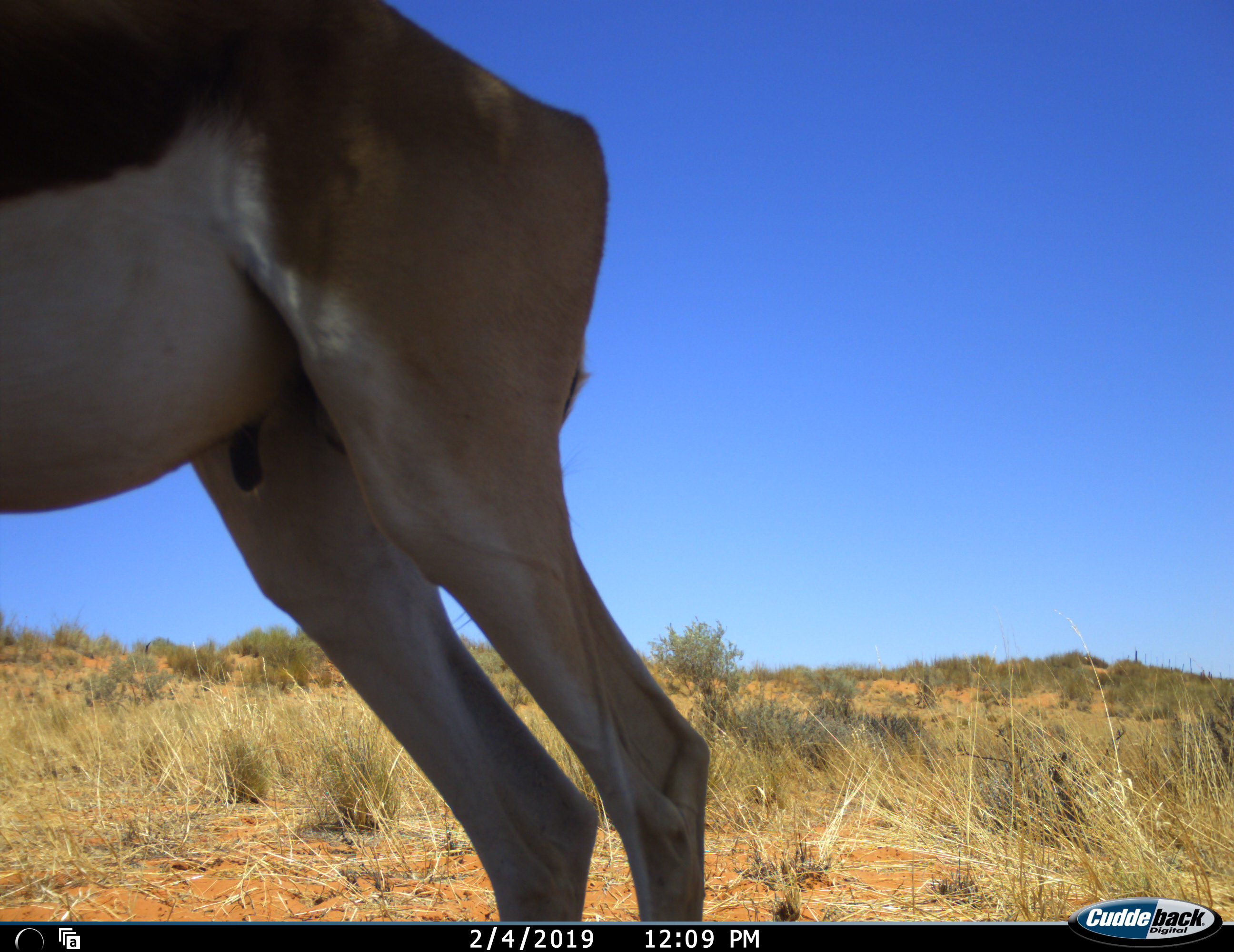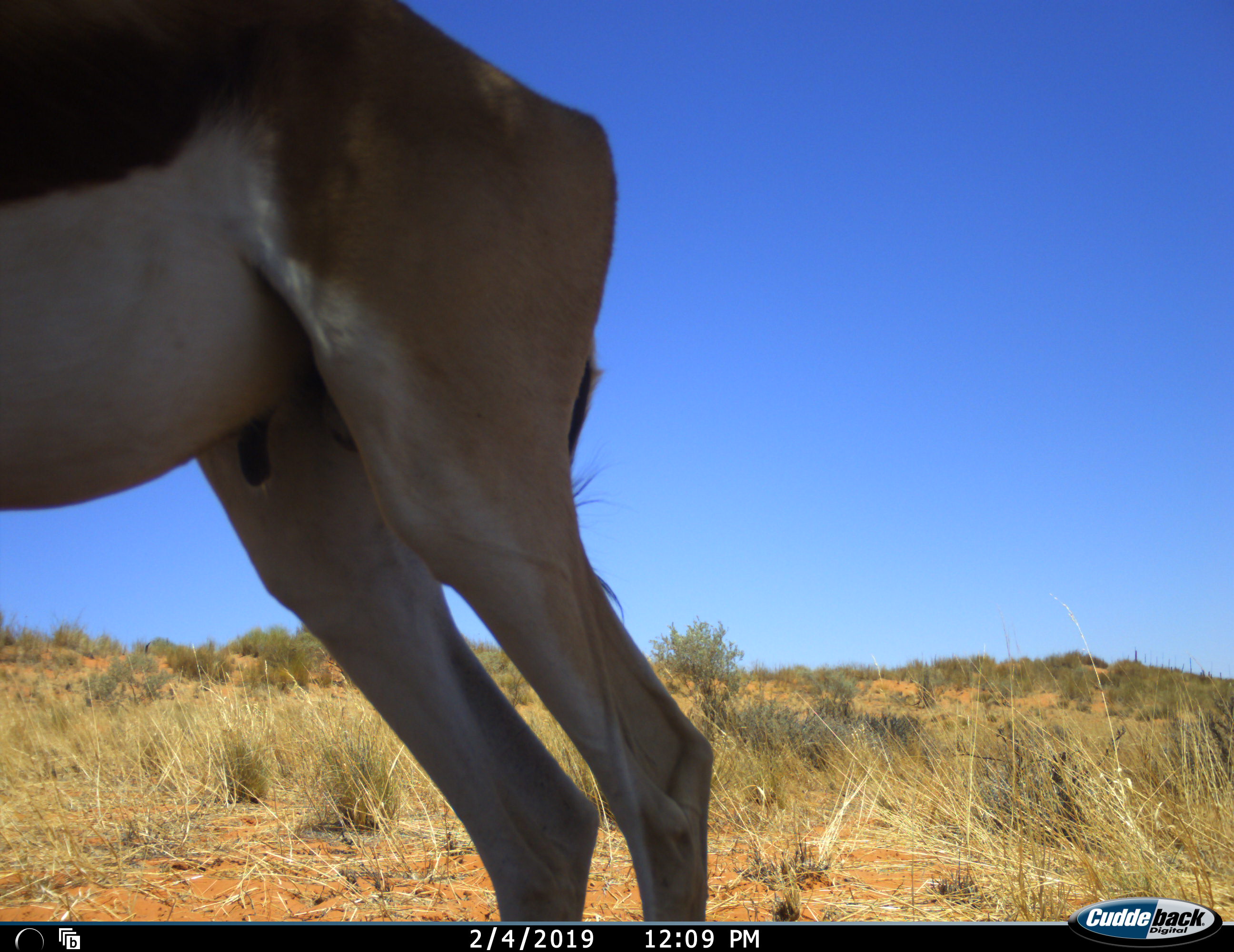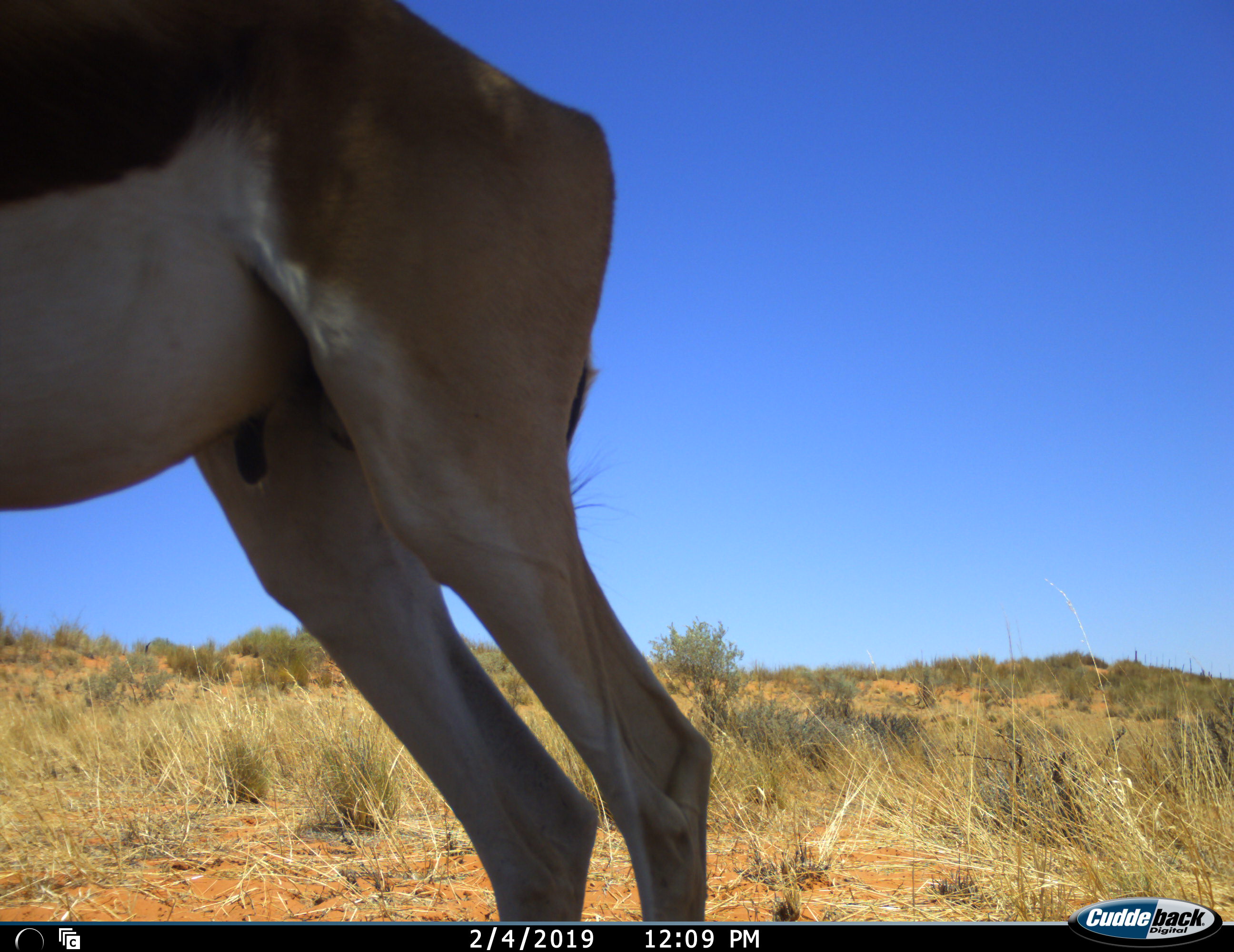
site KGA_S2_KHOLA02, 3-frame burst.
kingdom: Animalia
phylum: Chordata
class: Mammalia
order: Artiodactyla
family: Bovidae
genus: Antidorcas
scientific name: Antidorcas marsupialis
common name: springbok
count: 1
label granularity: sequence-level